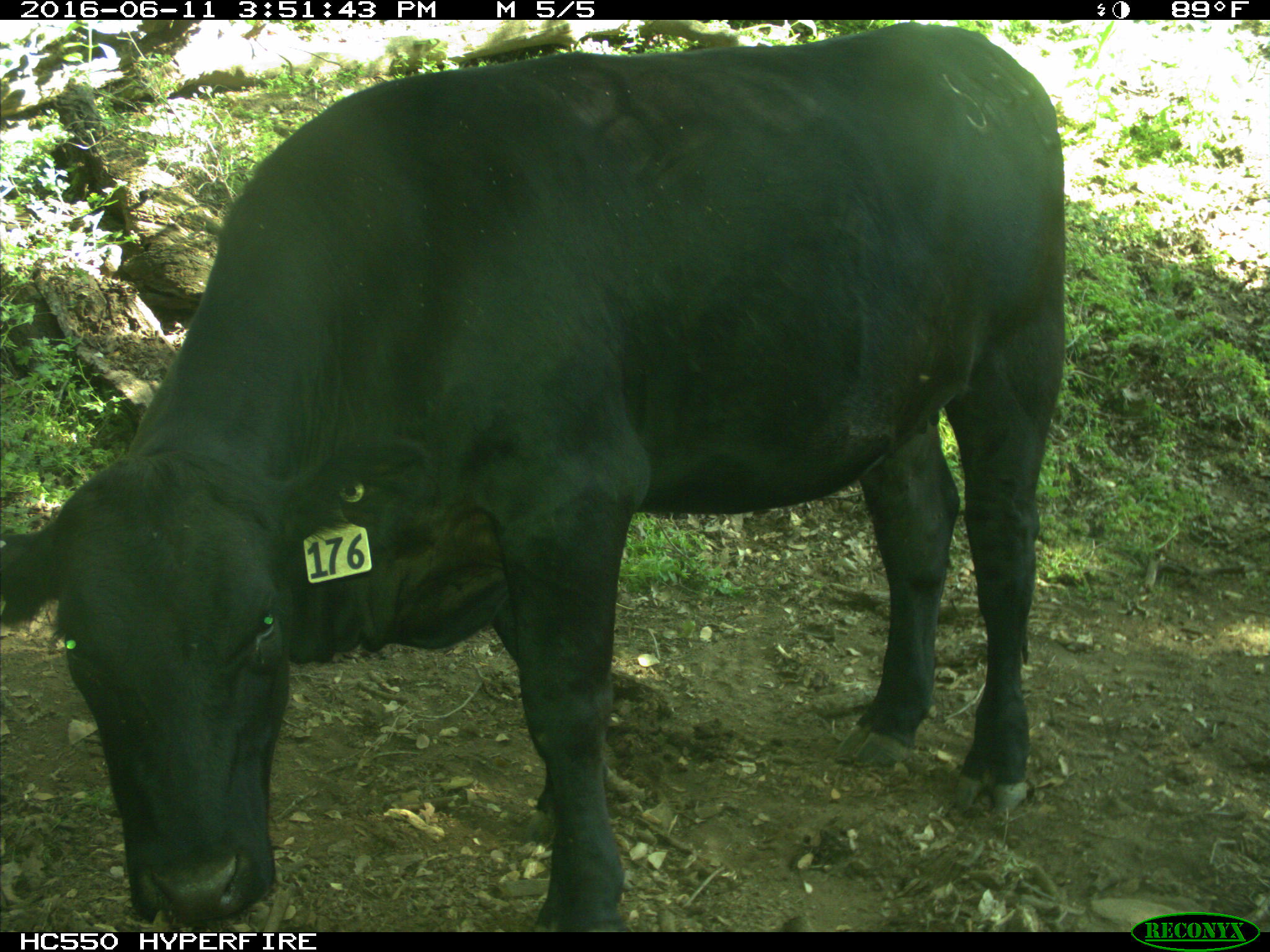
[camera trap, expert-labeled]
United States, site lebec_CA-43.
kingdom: Animalia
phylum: Chordata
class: Mammalia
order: Artiodactyla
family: Bovidae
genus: Bos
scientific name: Bos taurus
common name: domestic cow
Bos taurus (domestic cow).